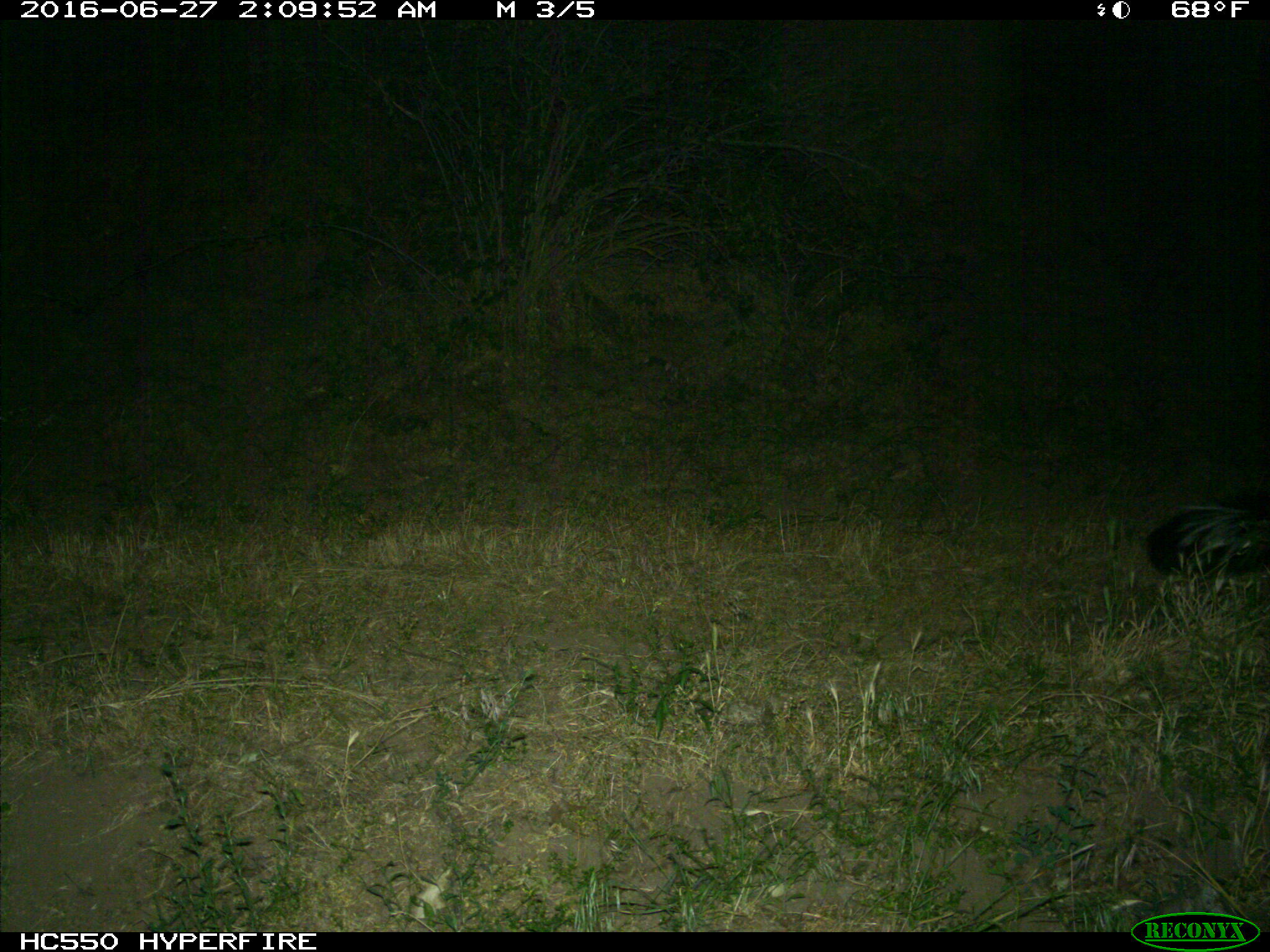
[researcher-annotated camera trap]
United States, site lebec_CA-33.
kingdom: Animalia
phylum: Chordata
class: Mammalia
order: Carnivora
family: Mephitidae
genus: Mephitis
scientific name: Mephitis mephitis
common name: striped skunk